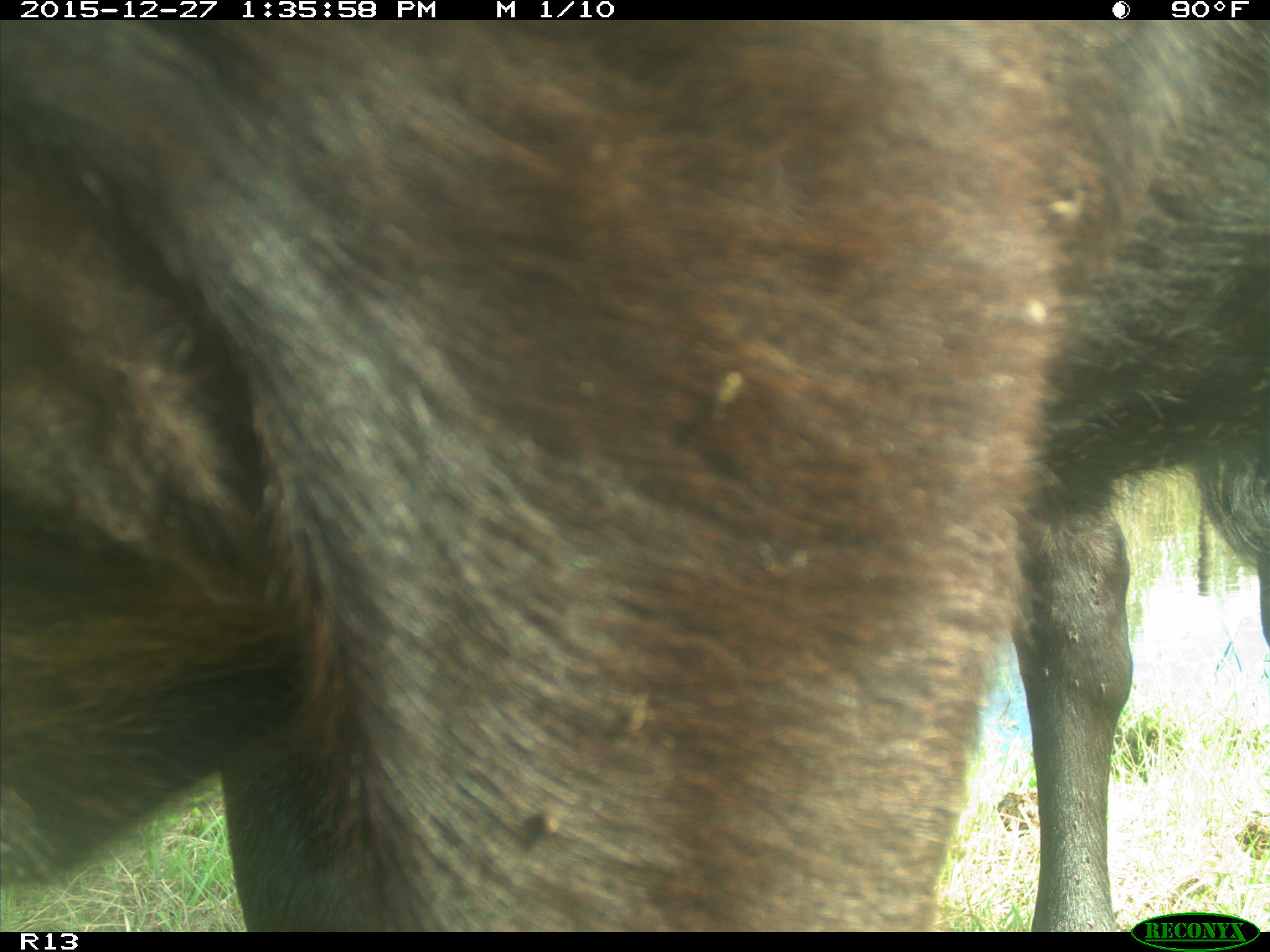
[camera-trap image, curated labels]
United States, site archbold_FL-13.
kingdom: Animalia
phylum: Chordata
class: Mammalia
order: Artiodactyla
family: Bovidae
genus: Bos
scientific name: Bos taurus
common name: domestic cow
Bos taurus (domestic cow).